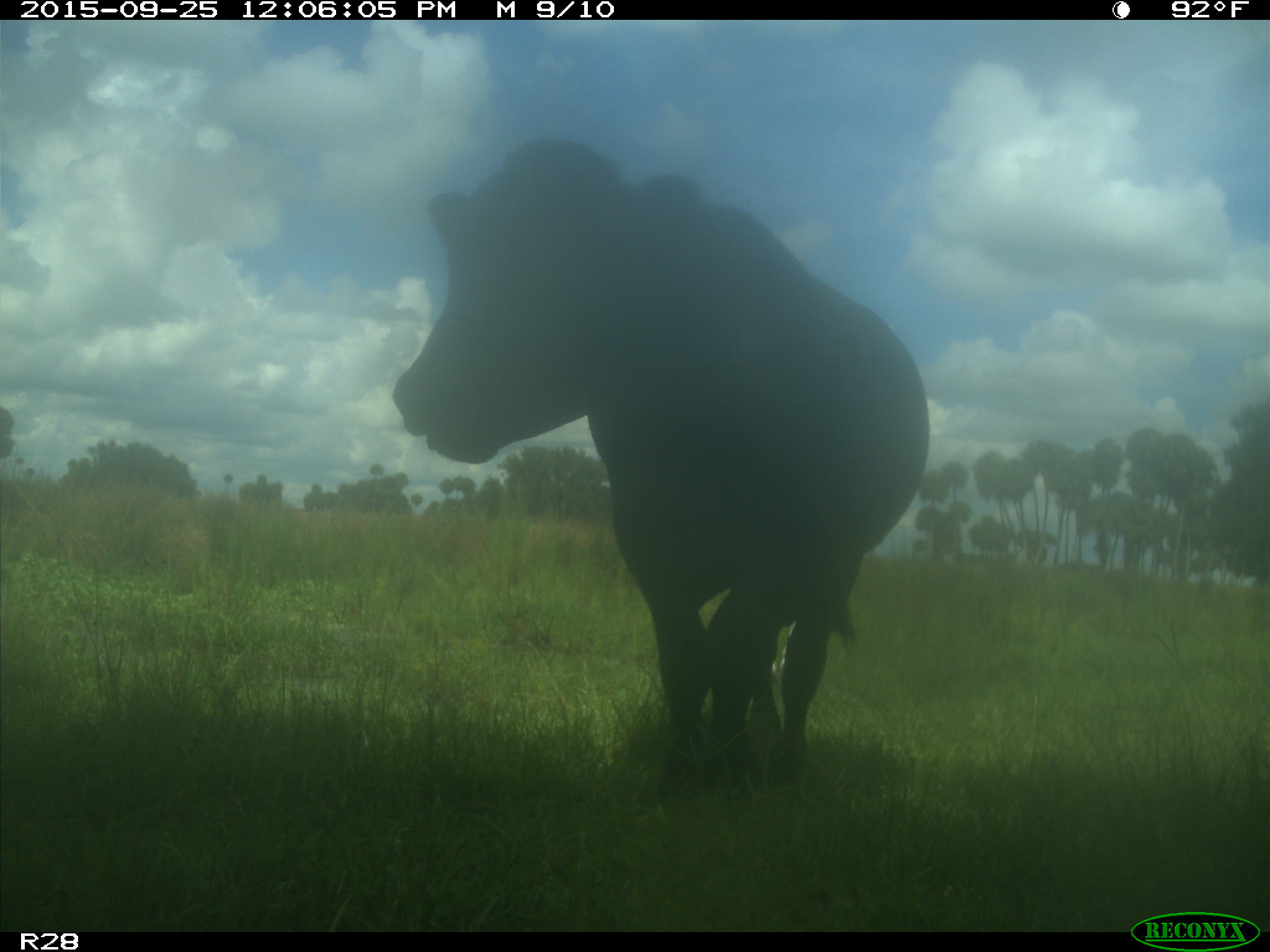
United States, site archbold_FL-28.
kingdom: Animalia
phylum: Chordata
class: Mammalia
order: Artiodactyla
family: Bovidae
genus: Bos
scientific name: Bos taurus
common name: domestic cow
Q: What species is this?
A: Bos taurus (domestic cow).